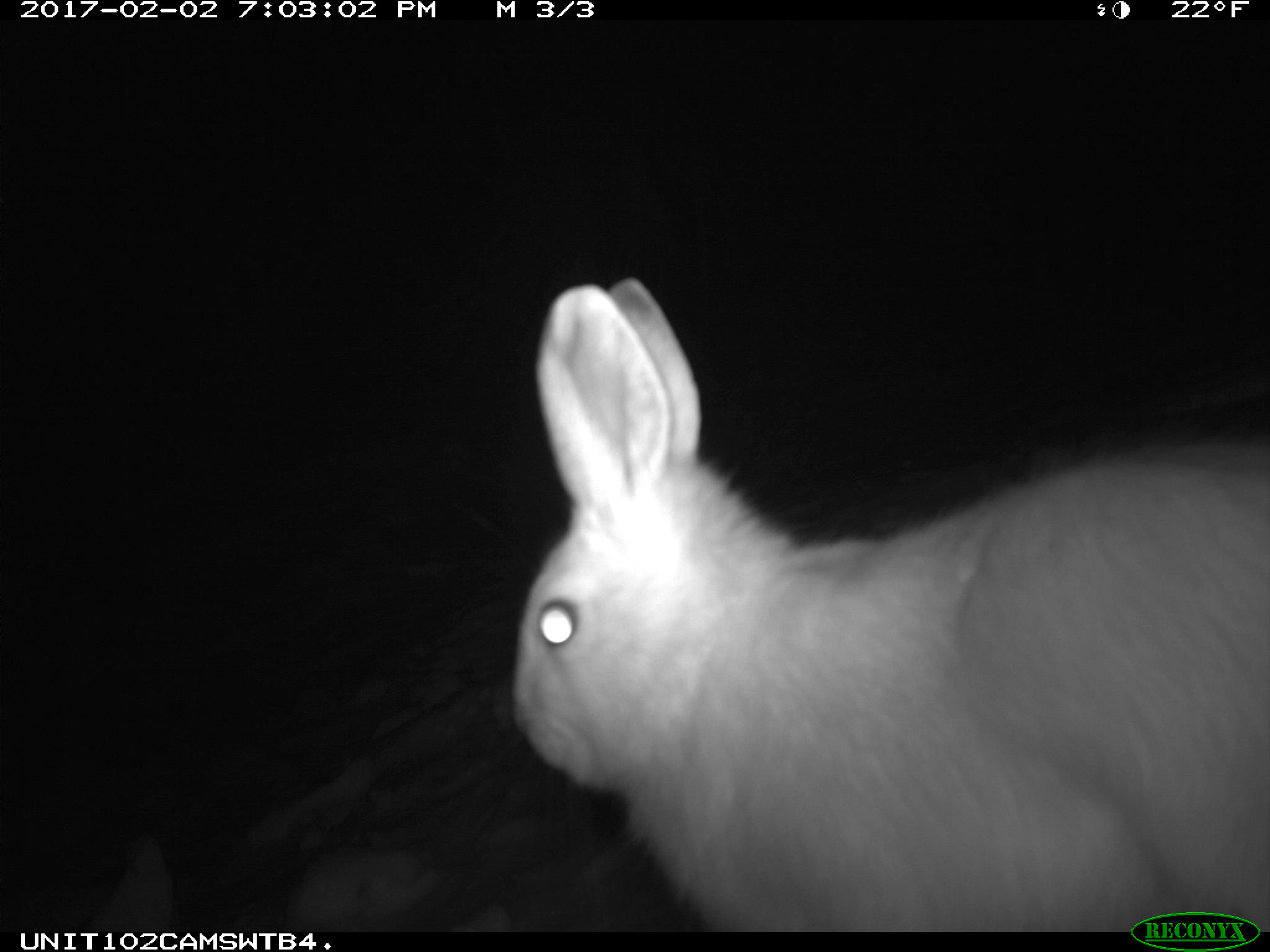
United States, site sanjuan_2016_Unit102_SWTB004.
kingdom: Animalia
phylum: Chordata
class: Mammalia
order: Lagomorpha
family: Leporidae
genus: Lepus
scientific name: Lepus americanus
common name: snowshoe hare